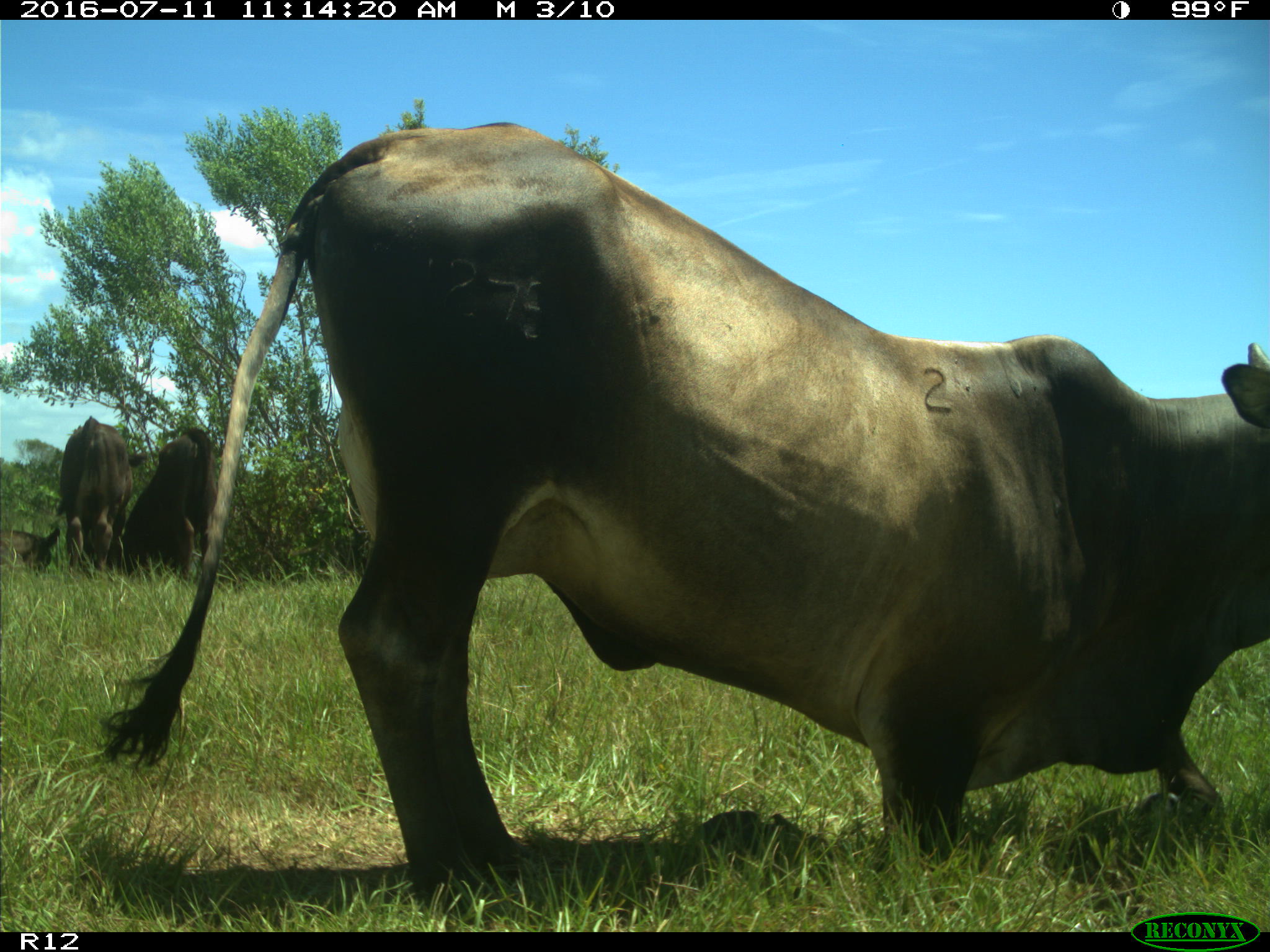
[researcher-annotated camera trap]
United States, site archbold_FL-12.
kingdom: Animalia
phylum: Chordata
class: Mammalia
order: Artiodactyla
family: Bovidae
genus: Bos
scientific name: Bos taurus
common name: domestic cow